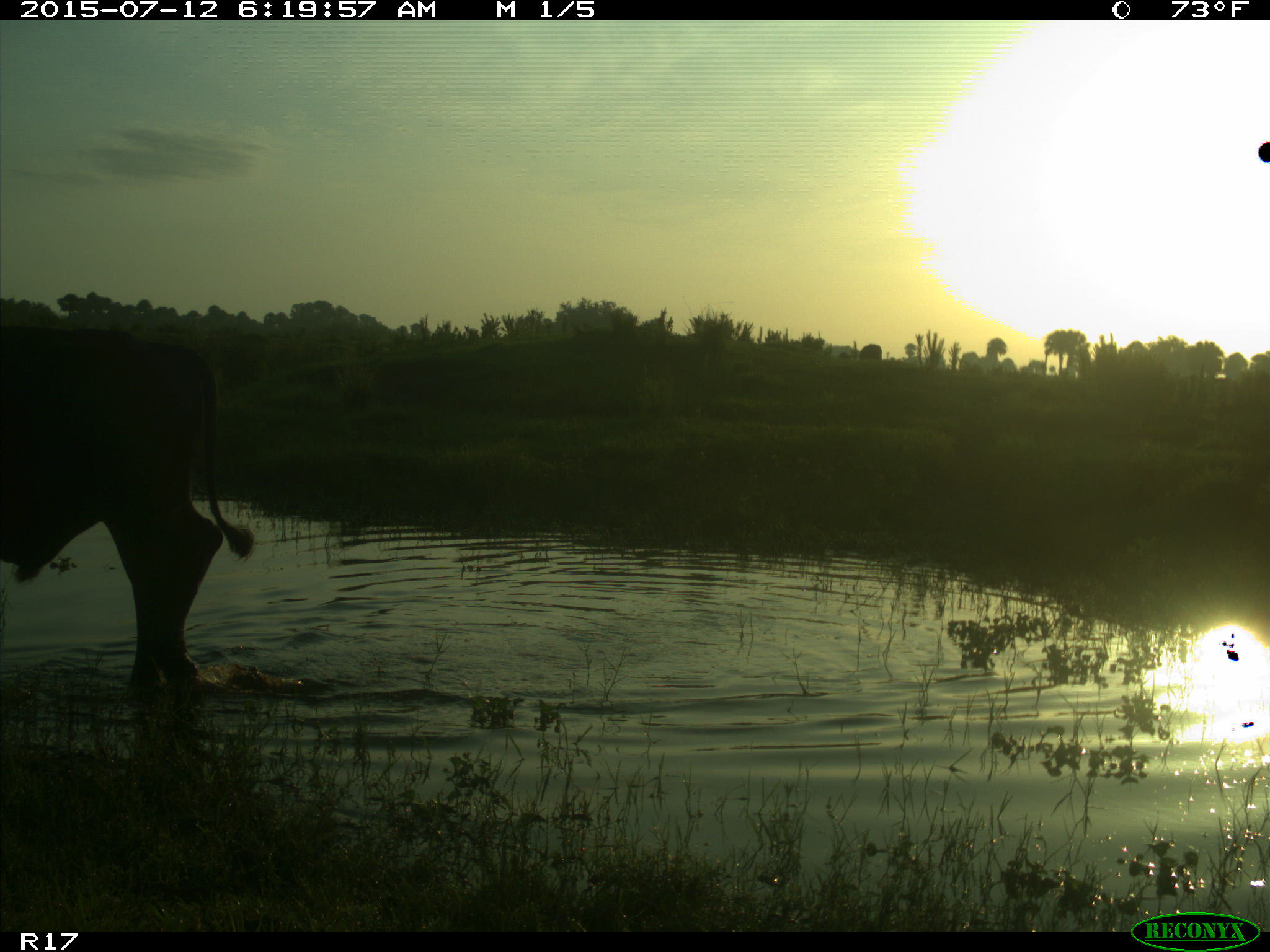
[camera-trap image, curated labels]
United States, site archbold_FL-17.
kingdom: Animalia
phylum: Chordata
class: Mammalia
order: Artiodactyla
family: Bovidae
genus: Bos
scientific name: Bos taurus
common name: domestic cow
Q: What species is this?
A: Bos taurus (domestic cow).